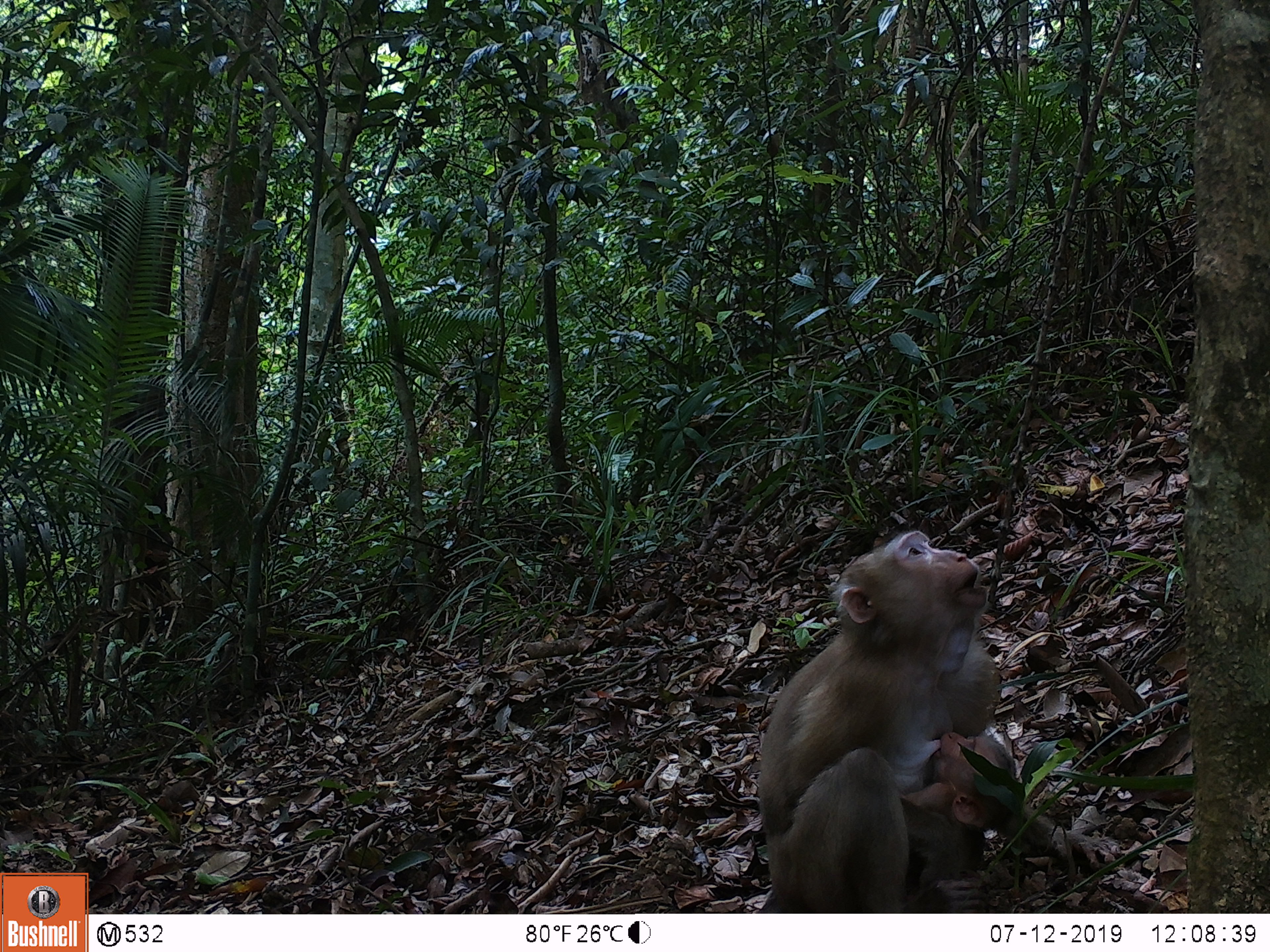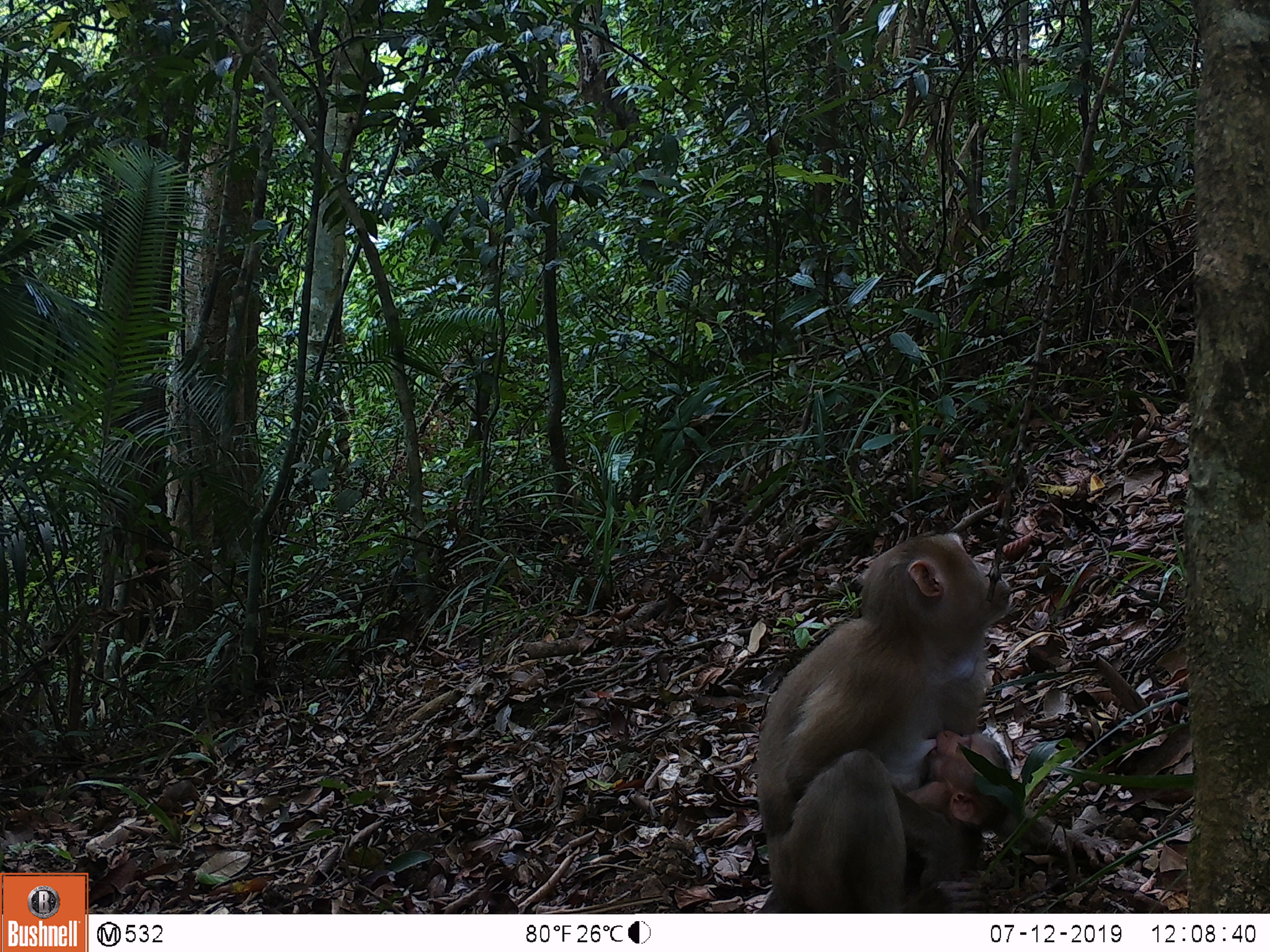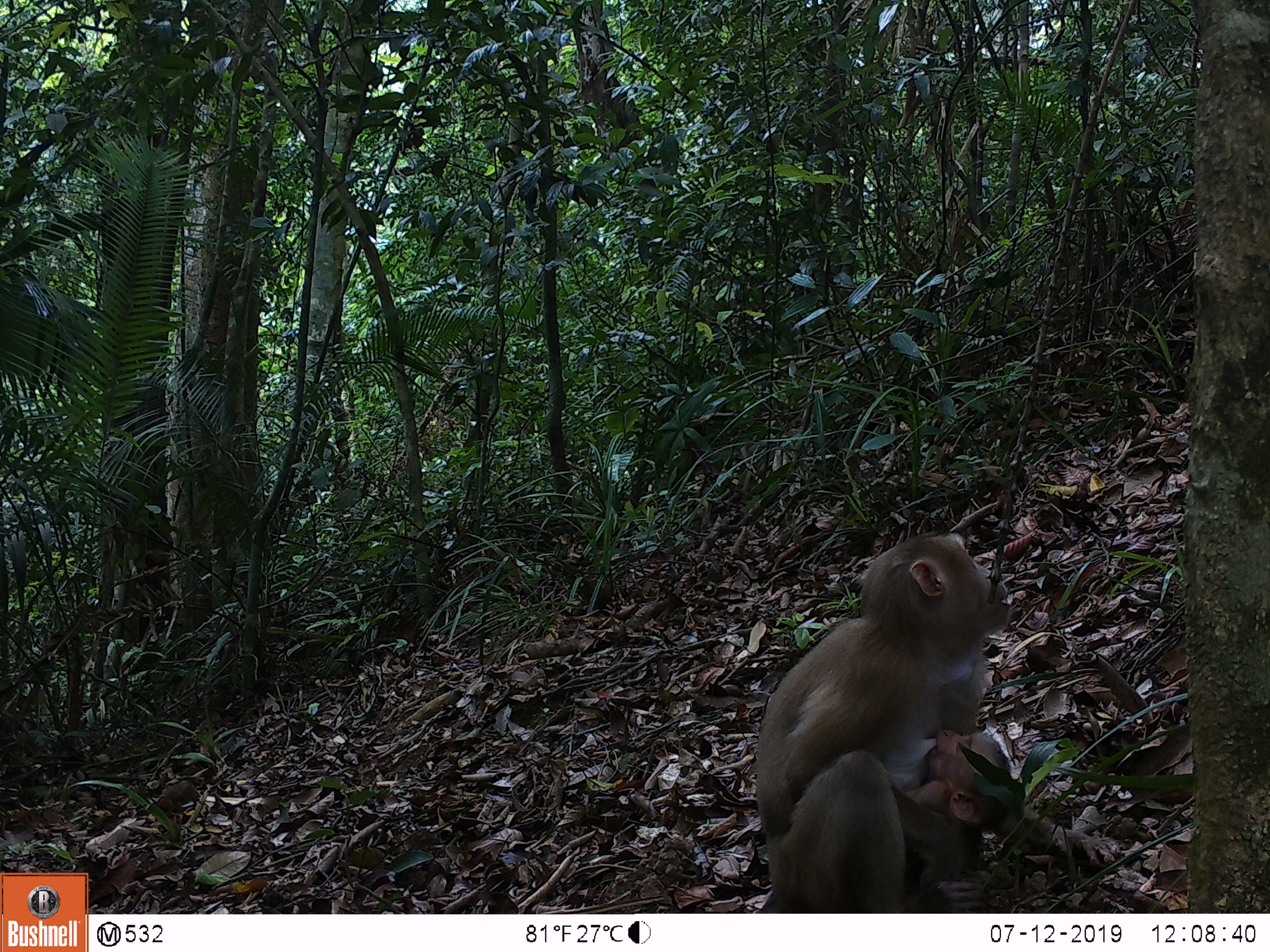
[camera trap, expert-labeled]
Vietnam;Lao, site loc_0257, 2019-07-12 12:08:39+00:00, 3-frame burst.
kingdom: Animalia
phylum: Chordata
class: Mammalia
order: Primates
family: Cercopithecidae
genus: Macaca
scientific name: Macaca nemestrina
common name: pig-tailed macaque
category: pig tailed macaque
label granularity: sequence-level